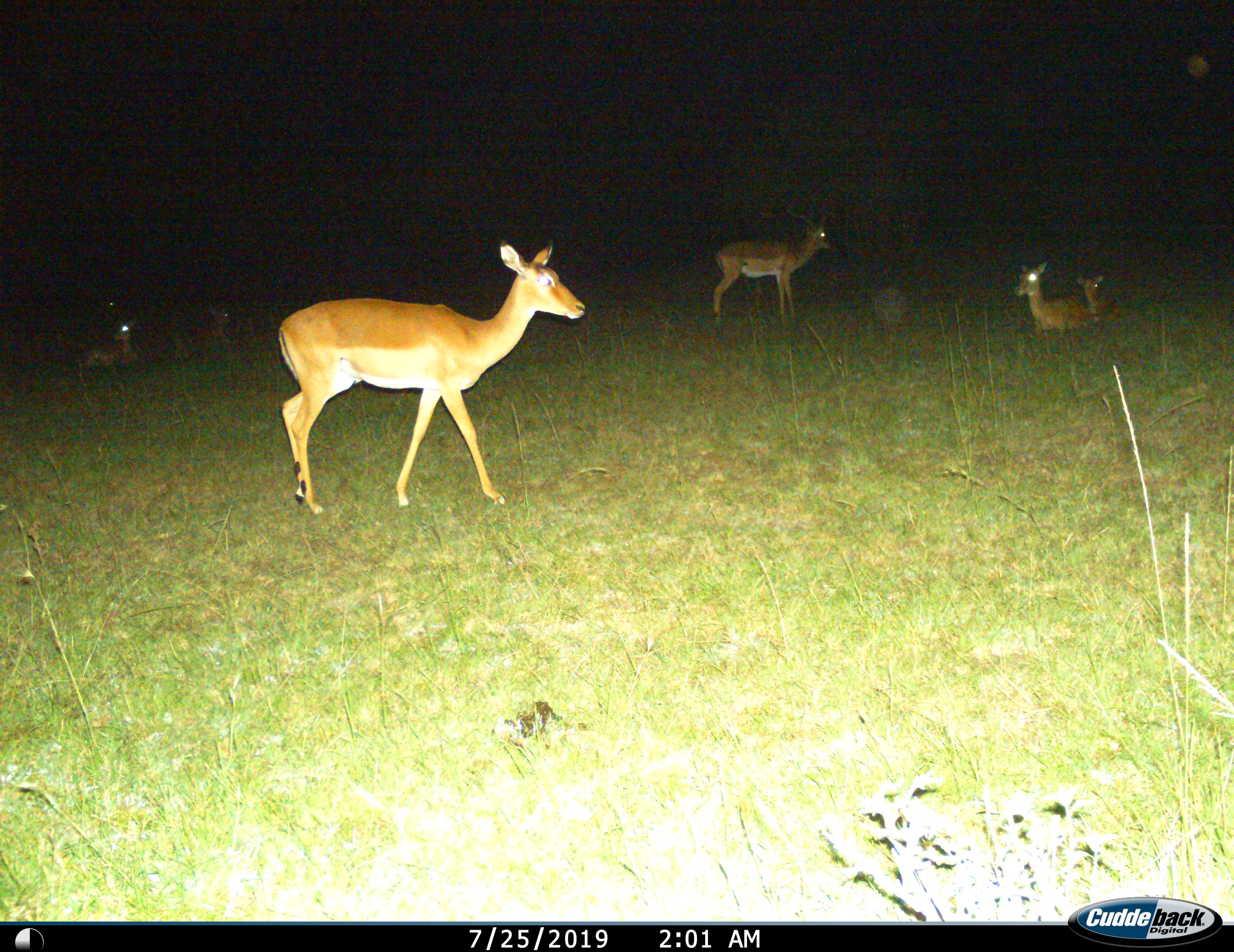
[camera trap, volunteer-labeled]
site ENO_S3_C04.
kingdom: Animalia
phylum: Chordata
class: Mammalia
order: Artiodactyla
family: Bovidae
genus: Aepyceros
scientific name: Aepyceros melampus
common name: impala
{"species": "impala (Aepyceros melampus)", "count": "6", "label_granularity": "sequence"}